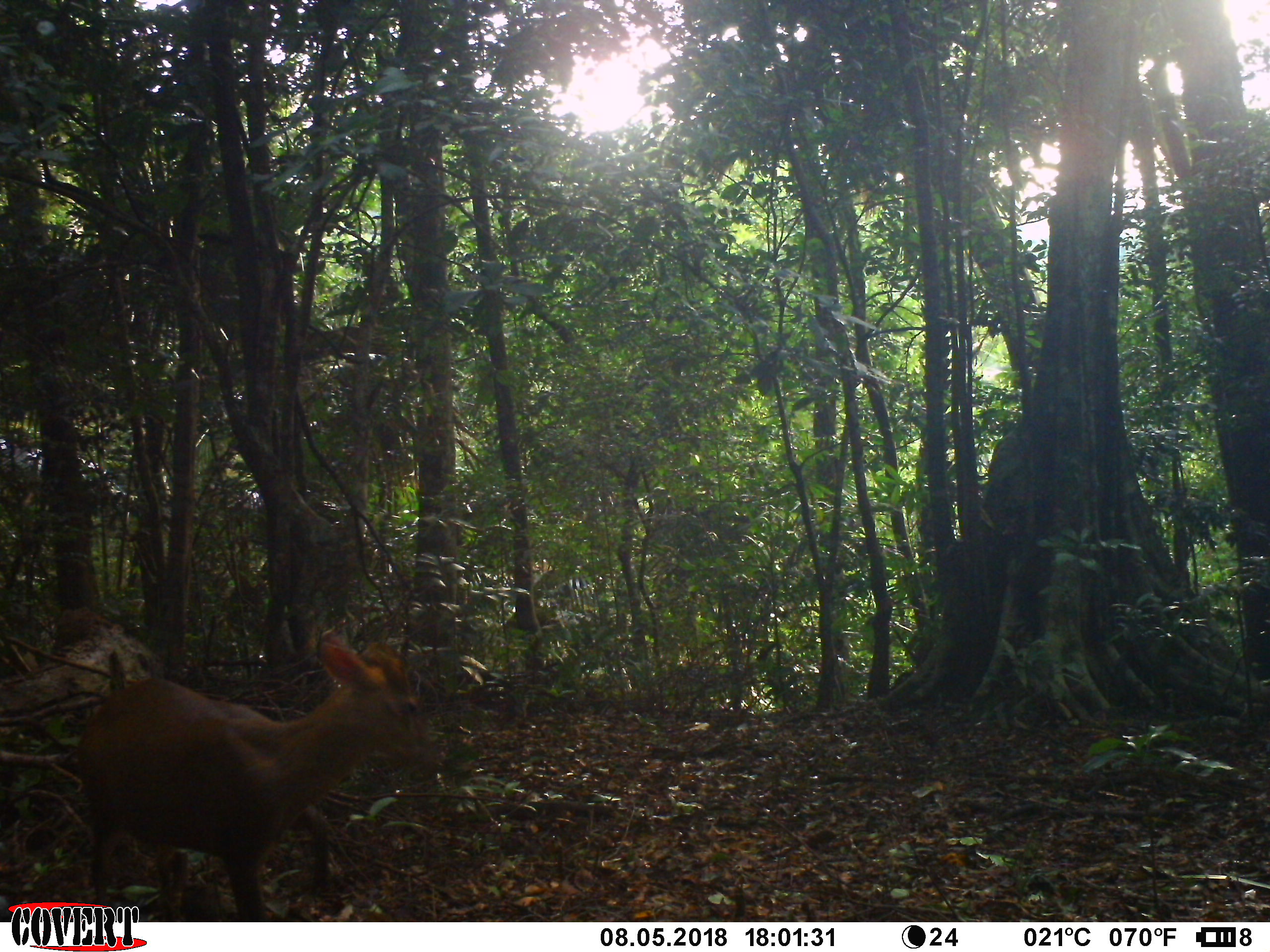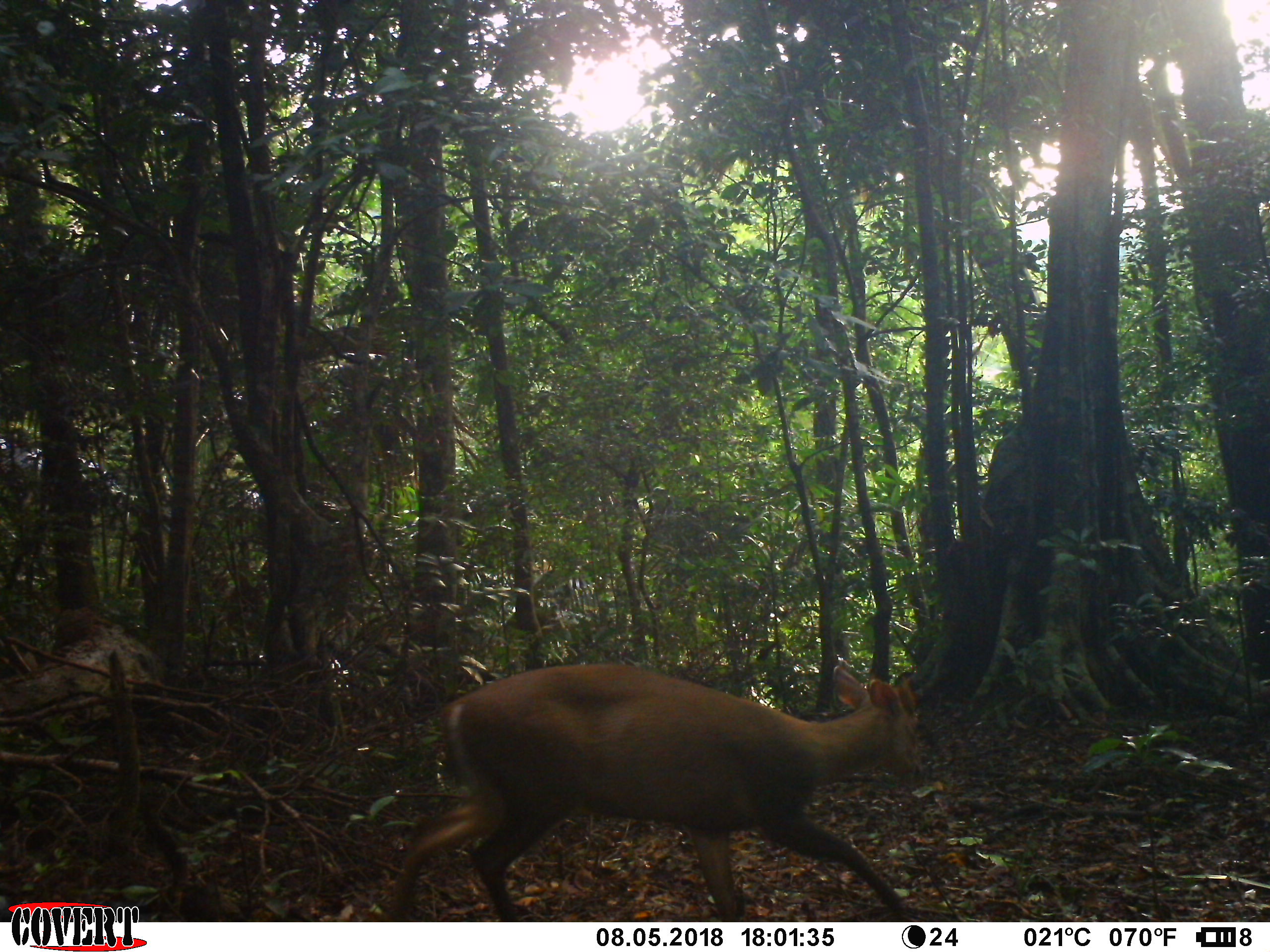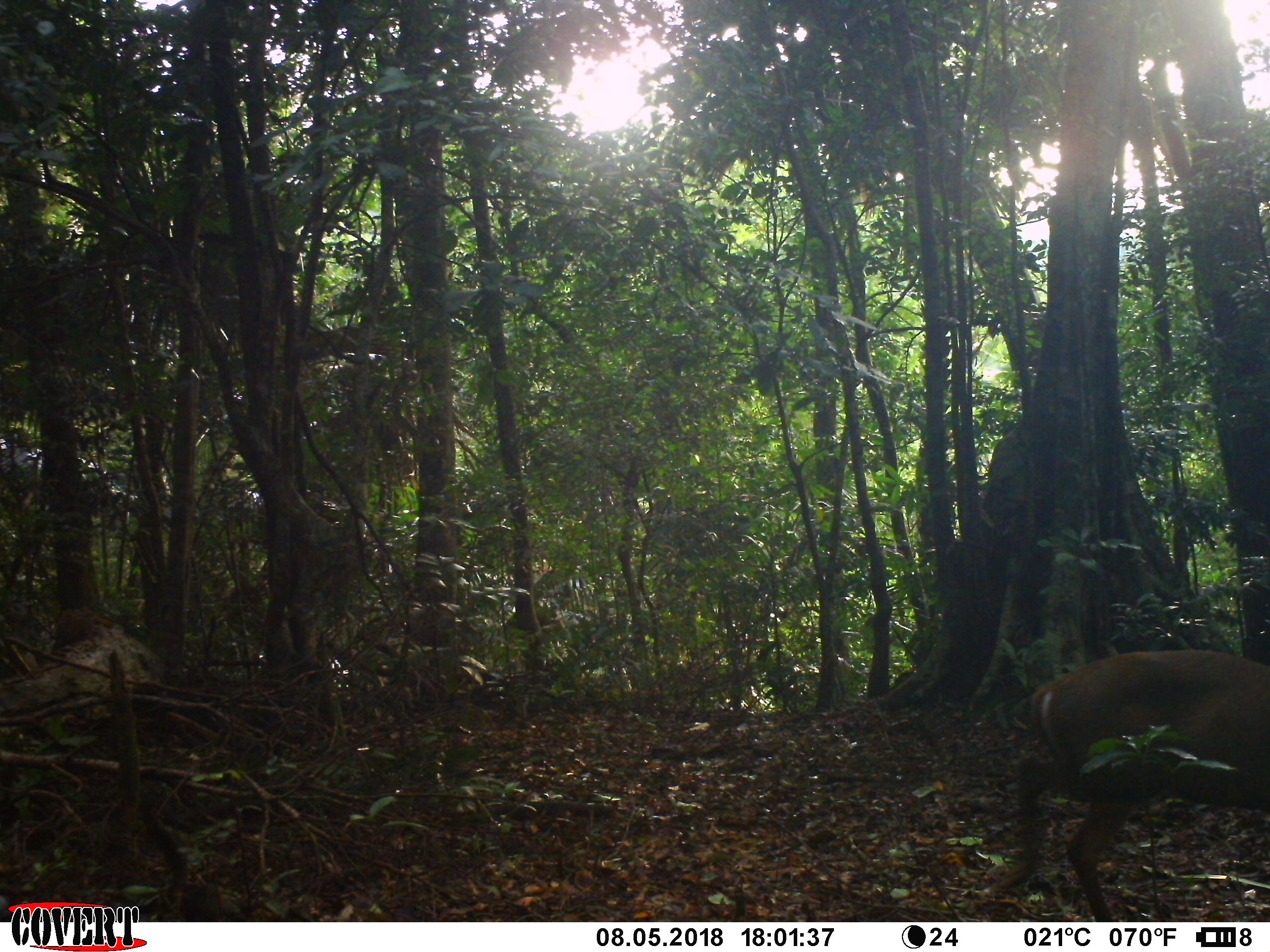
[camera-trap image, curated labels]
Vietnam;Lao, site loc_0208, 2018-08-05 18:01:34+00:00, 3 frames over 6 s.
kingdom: Animalia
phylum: Chordata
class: Mammalia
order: Artiodactyla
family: Cervidae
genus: Muntiacus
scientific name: Muntiacus rooseveltorum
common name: roosevelt's muntjac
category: roosevelts muntjac group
Roosevelts muntjac group (roosevelt's muntjac) (Muntiacus rooseveltorum). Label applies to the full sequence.